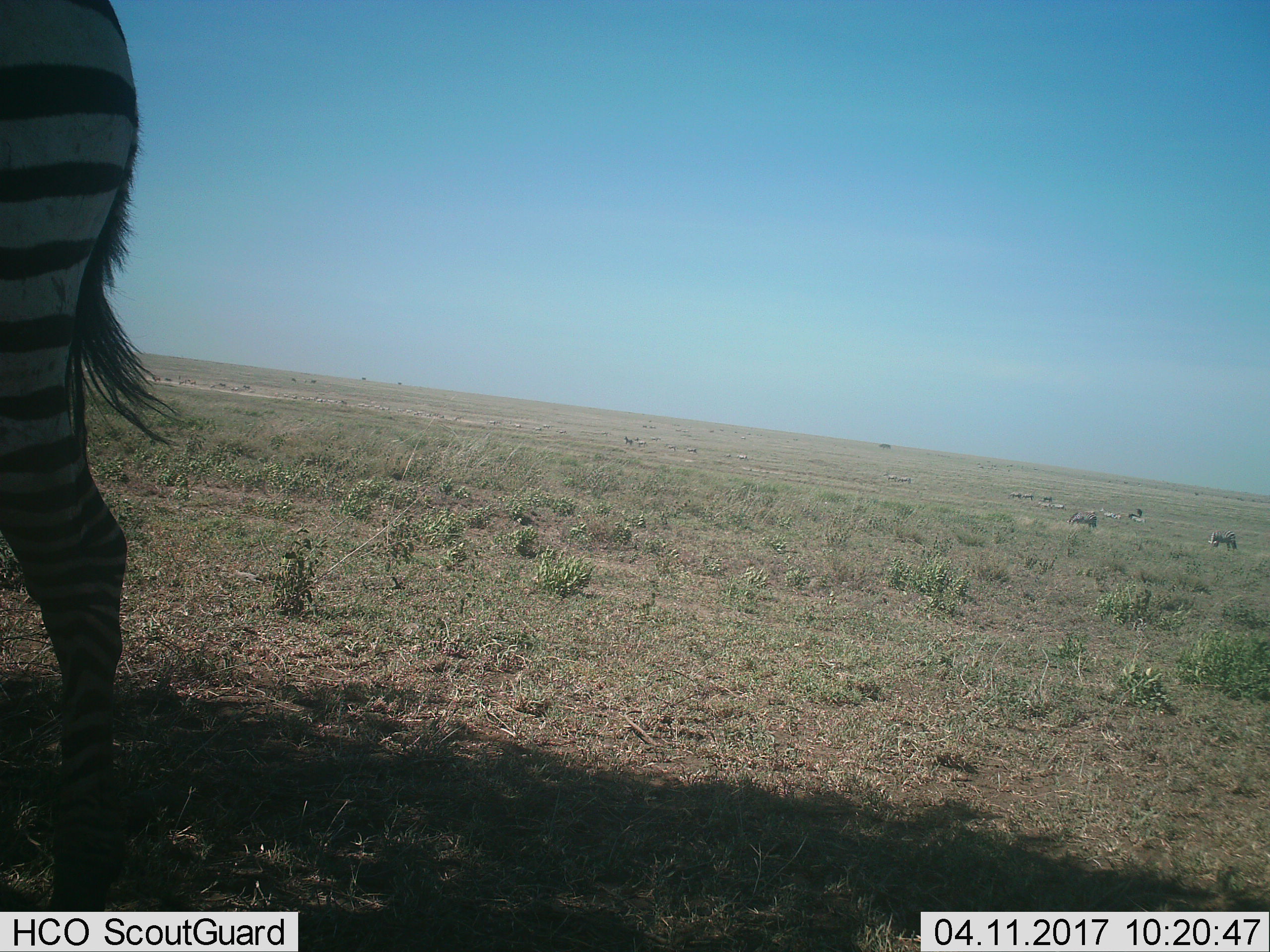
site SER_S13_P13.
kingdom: Animalia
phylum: Chordata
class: Mammalia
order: Perissodactyla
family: Equidae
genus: Equus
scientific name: Equus quagga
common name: plains zebra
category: zebraplains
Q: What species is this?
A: Zebraplains (plains zebra) (Equus quagga).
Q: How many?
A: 3.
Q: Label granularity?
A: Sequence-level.